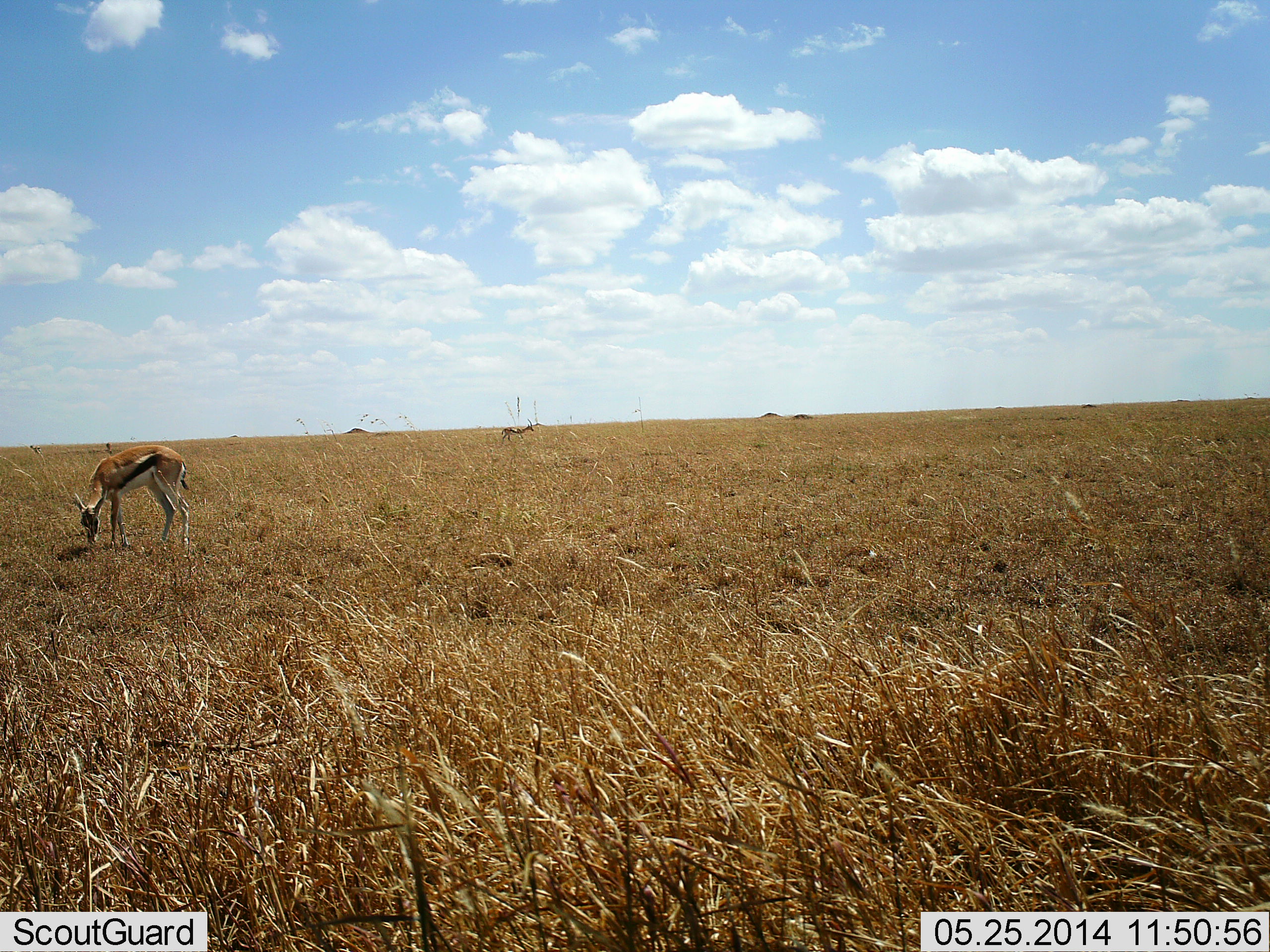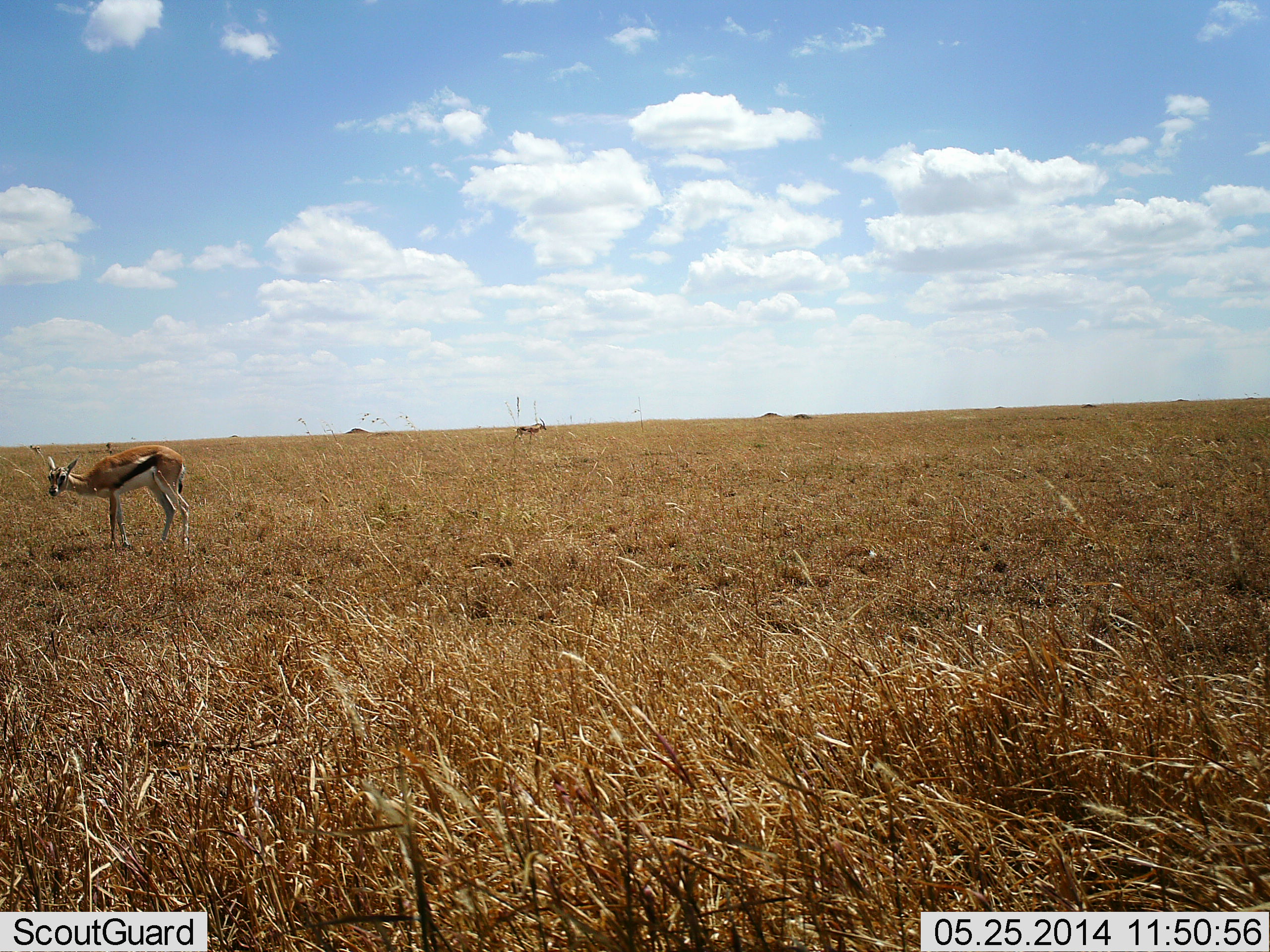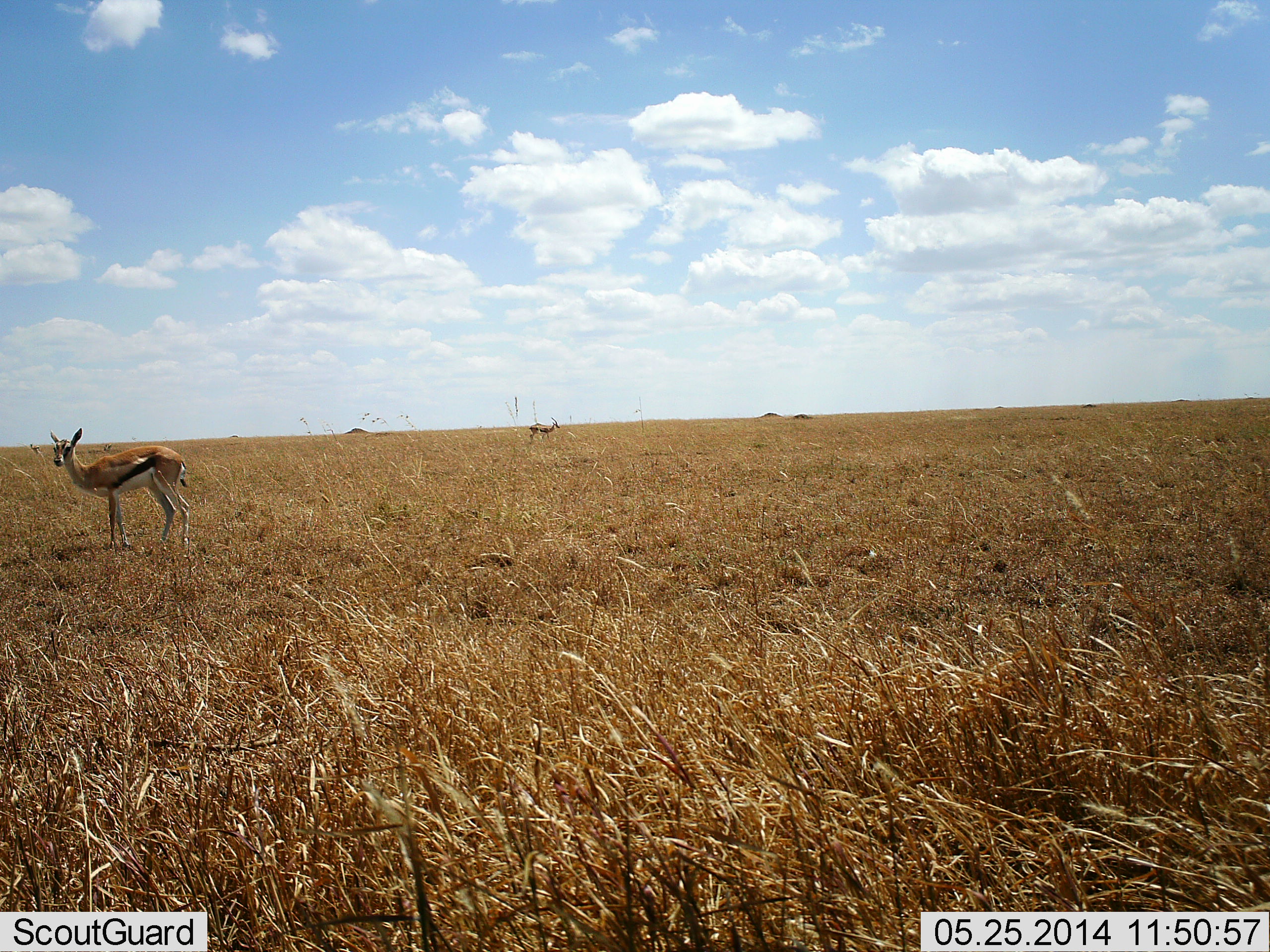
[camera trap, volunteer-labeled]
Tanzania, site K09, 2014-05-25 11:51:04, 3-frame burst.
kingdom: Animalia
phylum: Chordata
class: Mammalia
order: Artiodactyla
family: Bovidae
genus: Eudorcas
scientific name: Eudorcas thomsonii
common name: thomson's gazelle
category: gazellethomsons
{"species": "gazellethomsons (thomson's gazelle) (Eudorcas thomsonii)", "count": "2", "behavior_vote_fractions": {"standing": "60%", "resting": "0%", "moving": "50%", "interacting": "0%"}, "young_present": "0%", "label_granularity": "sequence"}